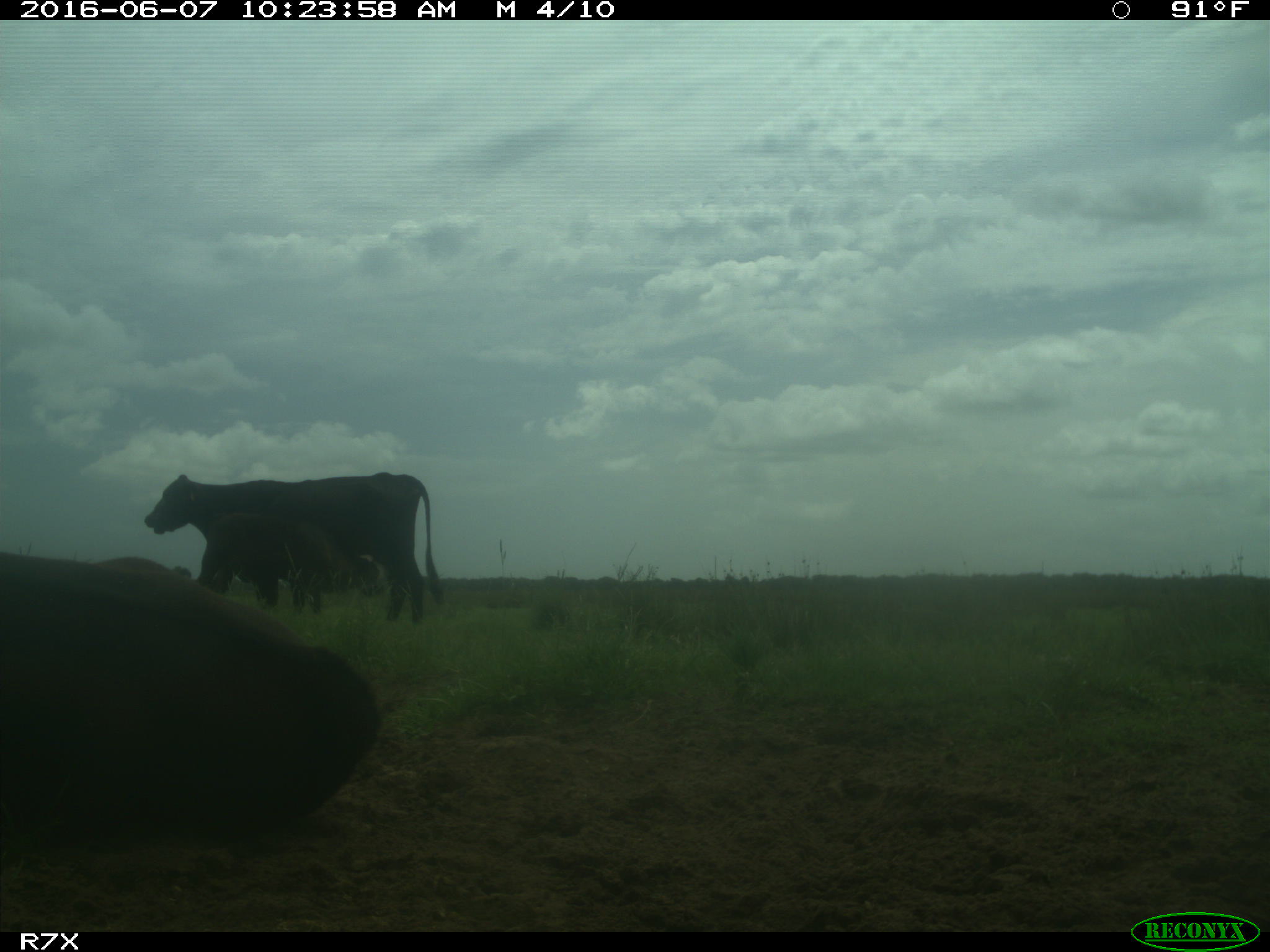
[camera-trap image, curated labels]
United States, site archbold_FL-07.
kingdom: Animalia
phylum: Chordata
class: Mammalia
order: Artiodactyla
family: Bovidae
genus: Bos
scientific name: Bos taurus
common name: domestic cow